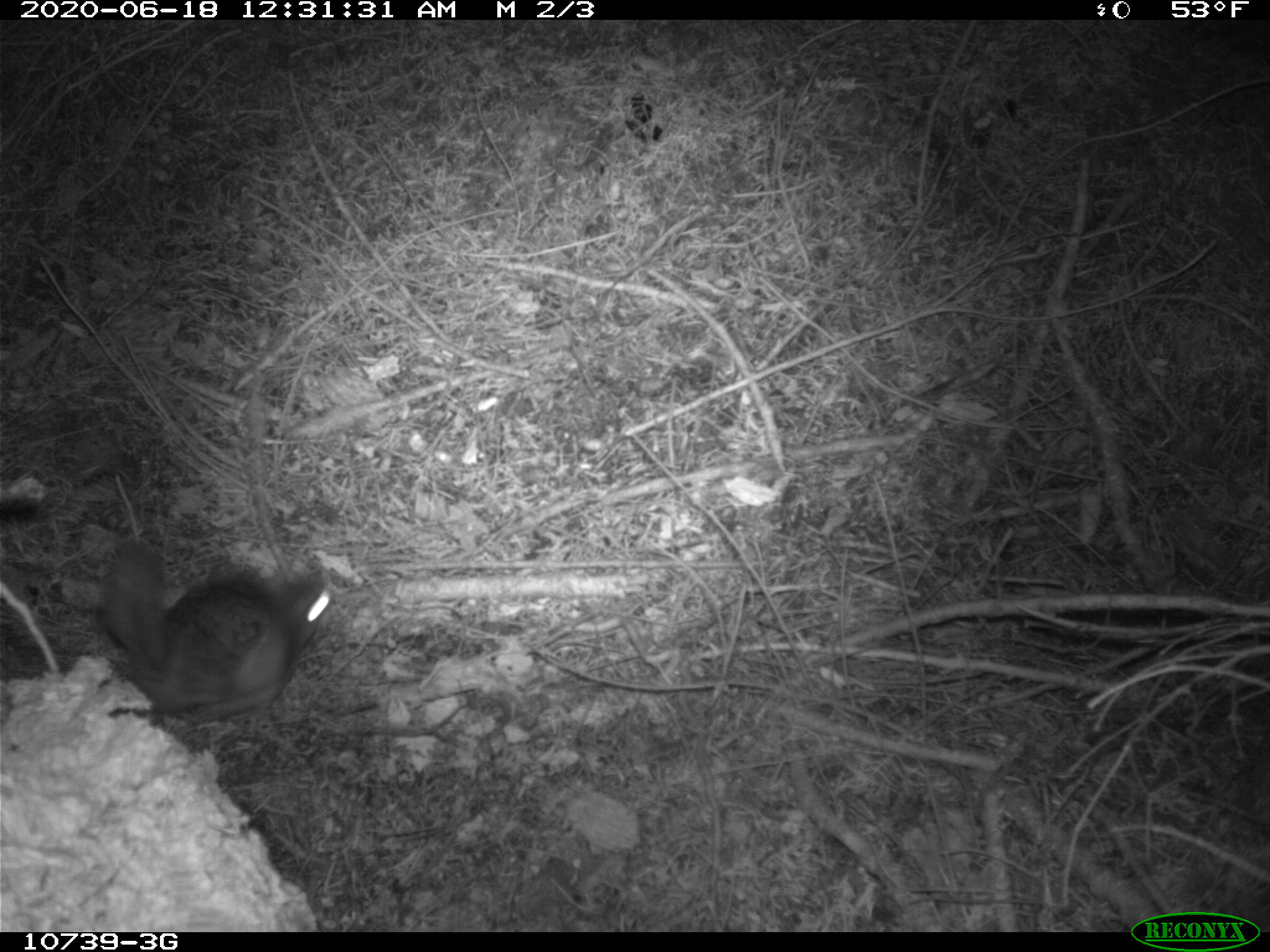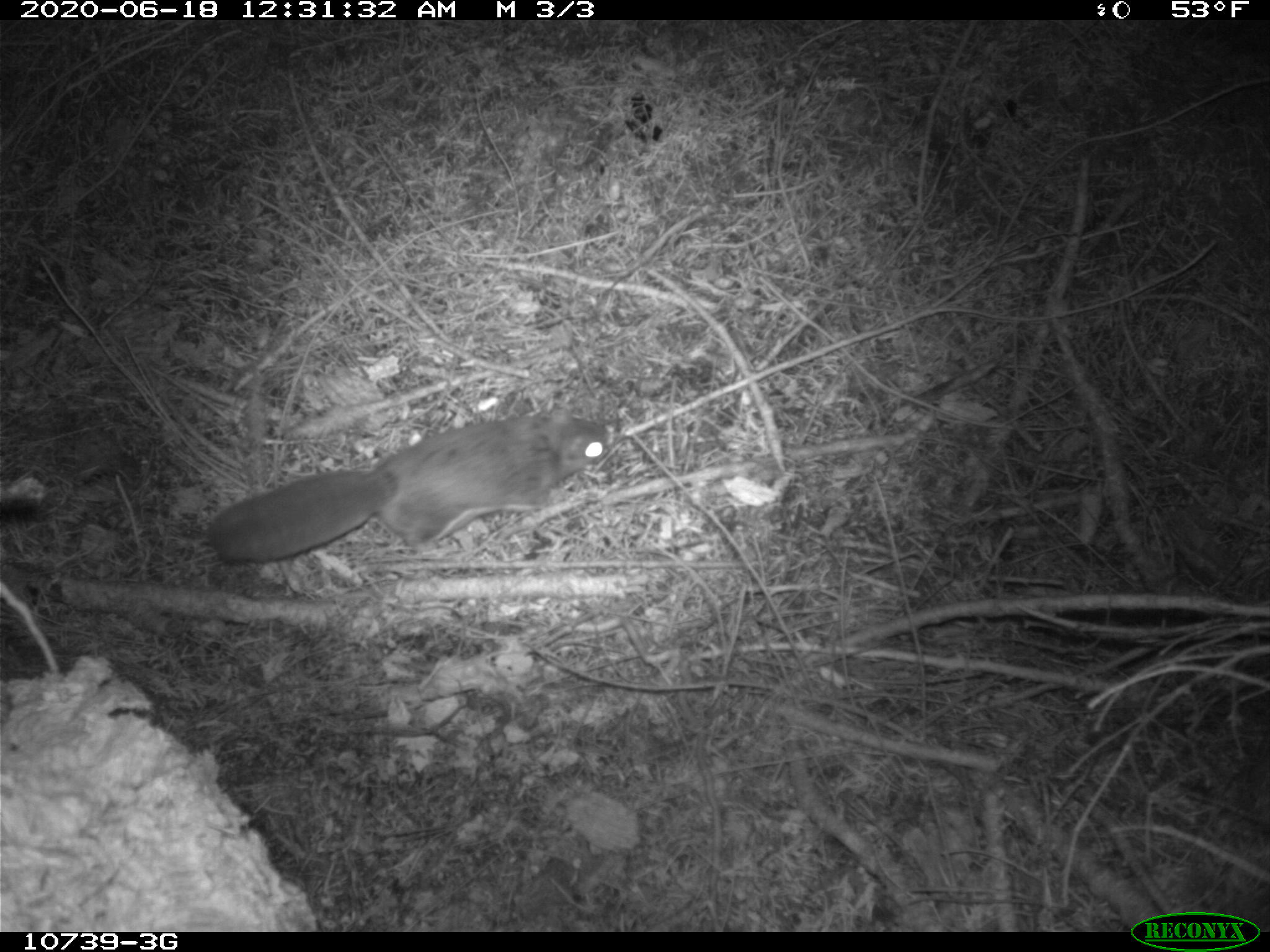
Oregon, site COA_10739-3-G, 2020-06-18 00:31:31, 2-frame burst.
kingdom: Animalia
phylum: Chordata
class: Mammalia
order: Rodentia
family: Sciuridae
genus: Glaucomys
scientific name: Glaucomys oregonensis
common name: humboldt's flying squirrel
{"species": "humboldt's flying squirrel (Glaucomys oregonensis)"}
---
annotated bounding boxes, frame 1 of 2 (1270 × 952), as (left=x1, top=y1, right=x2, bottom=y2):
humboldt's flying squirrel: (left=90, top=522, right=352, bottom=735)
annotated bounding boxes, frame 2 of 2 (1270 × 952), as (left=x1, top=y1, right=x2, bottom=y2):
humboldt's flying squirrel: (left=197, top=394, right=621, bottom=574)